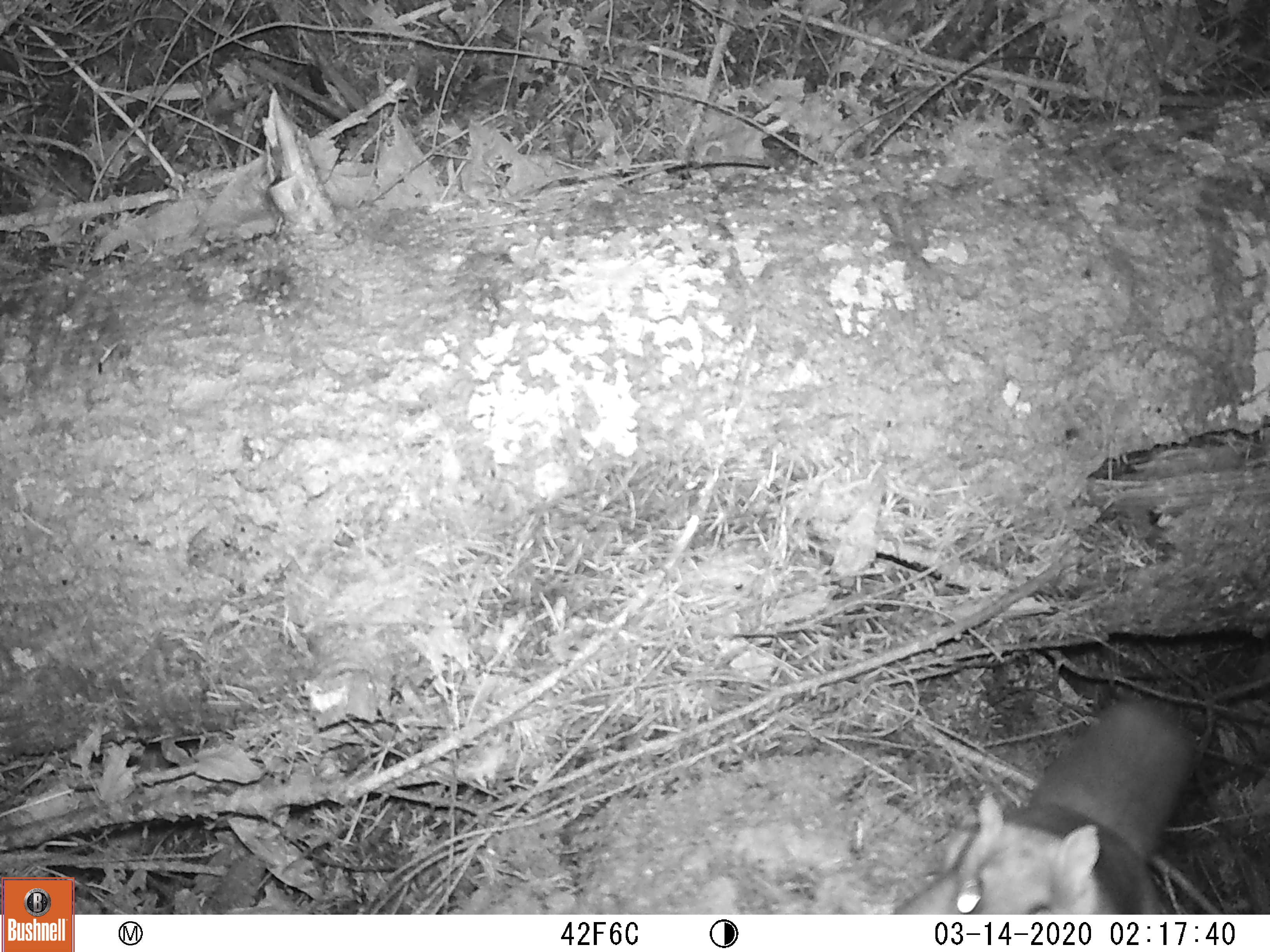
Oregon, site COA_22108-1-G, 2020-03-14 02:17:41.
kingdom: Animalia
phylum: Chordata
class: Mammalia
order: Rodentia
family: Sciuridae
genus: Glaucomys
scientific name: Glaucomys oregonensis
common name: humboldt's flying squirrel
Humboldt's flying squirrel (Glaucomys oregonensis).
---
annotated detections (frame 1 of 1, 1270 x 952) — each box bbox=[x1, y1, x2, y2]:
humboldt's flying squirrel: bbox=[852, 678, 1213, 915]